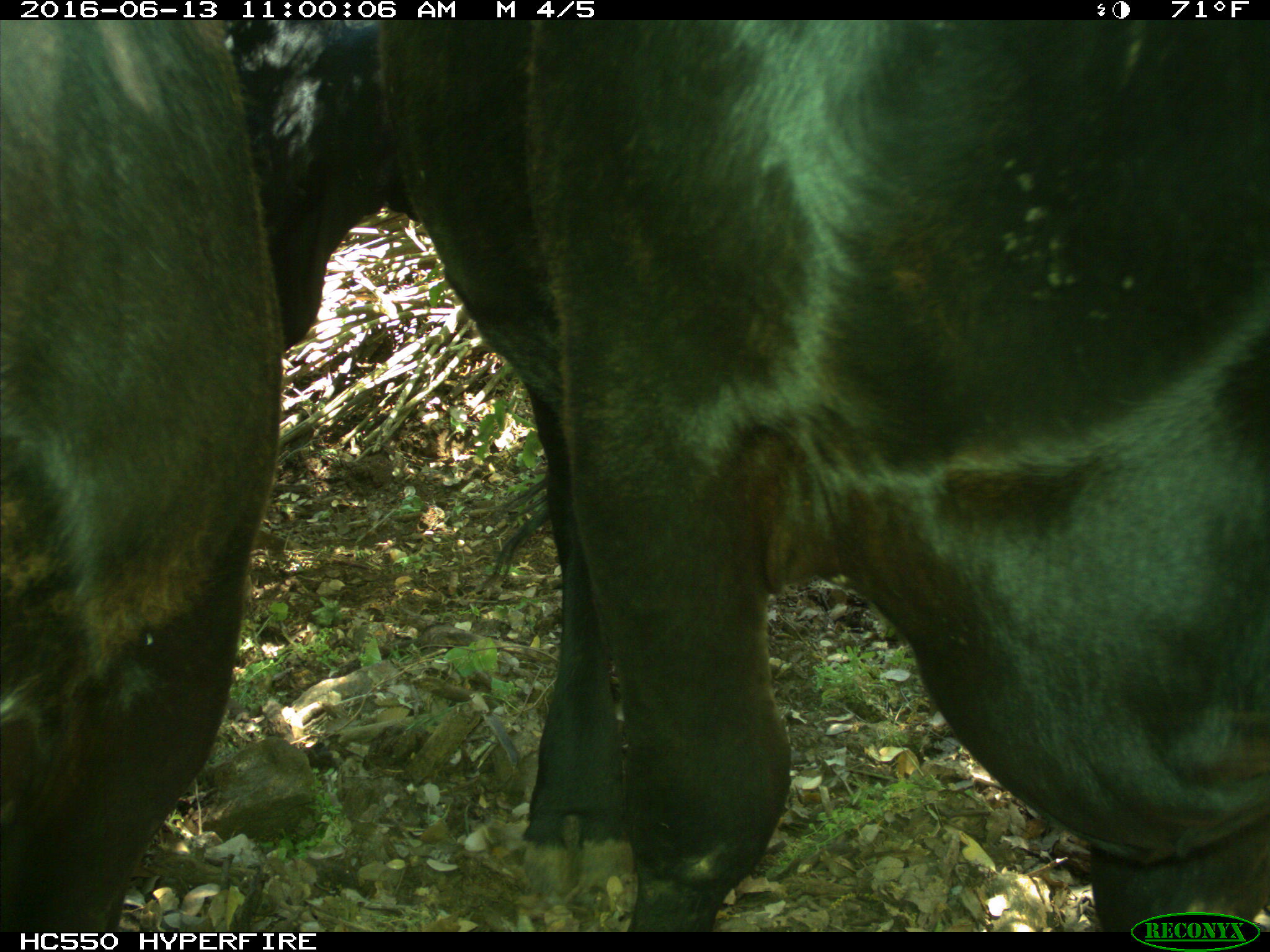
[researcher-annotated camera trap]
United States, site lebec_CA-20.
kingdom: Animalia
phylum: Chordata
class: Mammalia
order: Artiodactyla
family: Bovidae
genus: Bos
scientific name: Bos taurus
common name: domestic cow